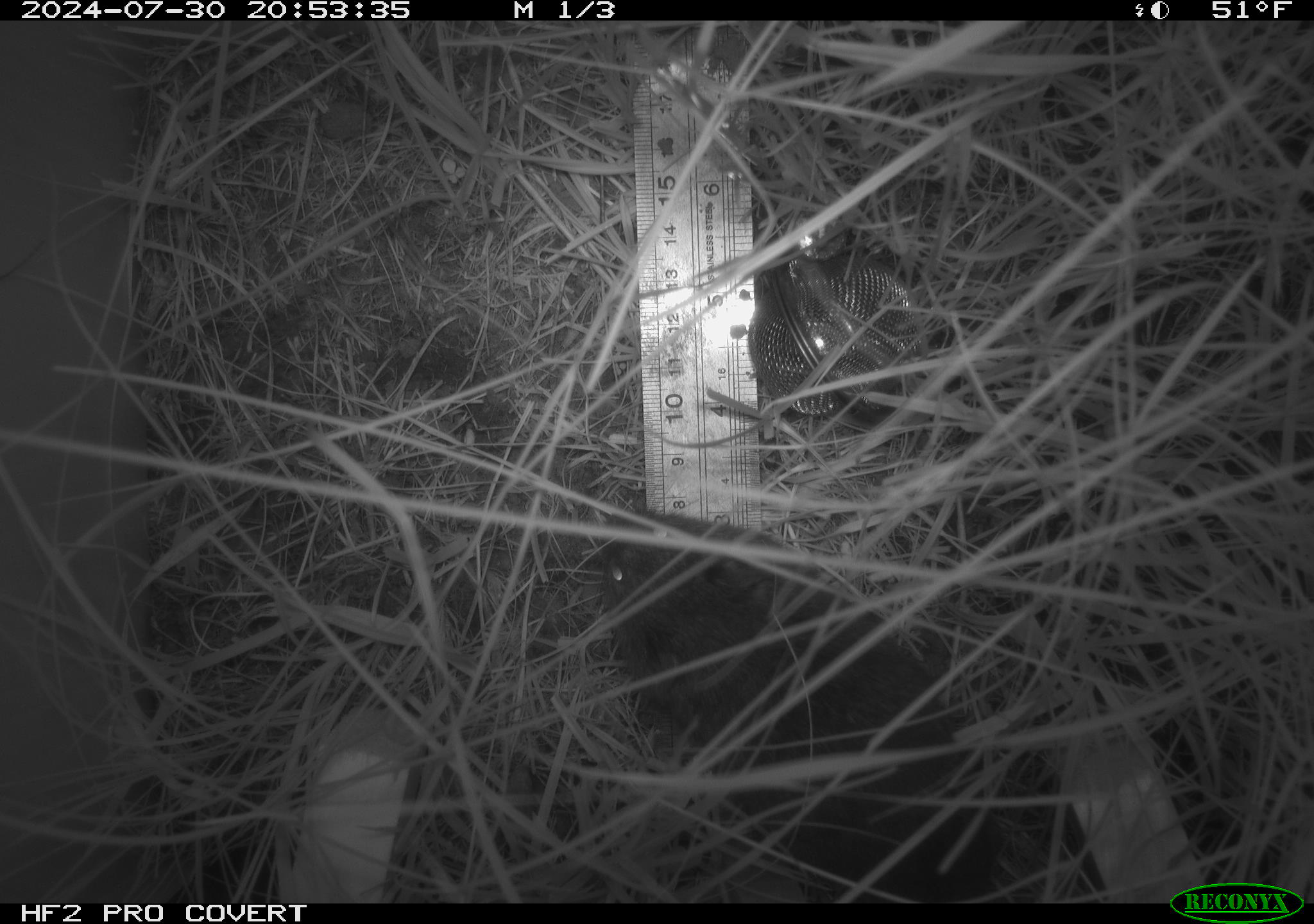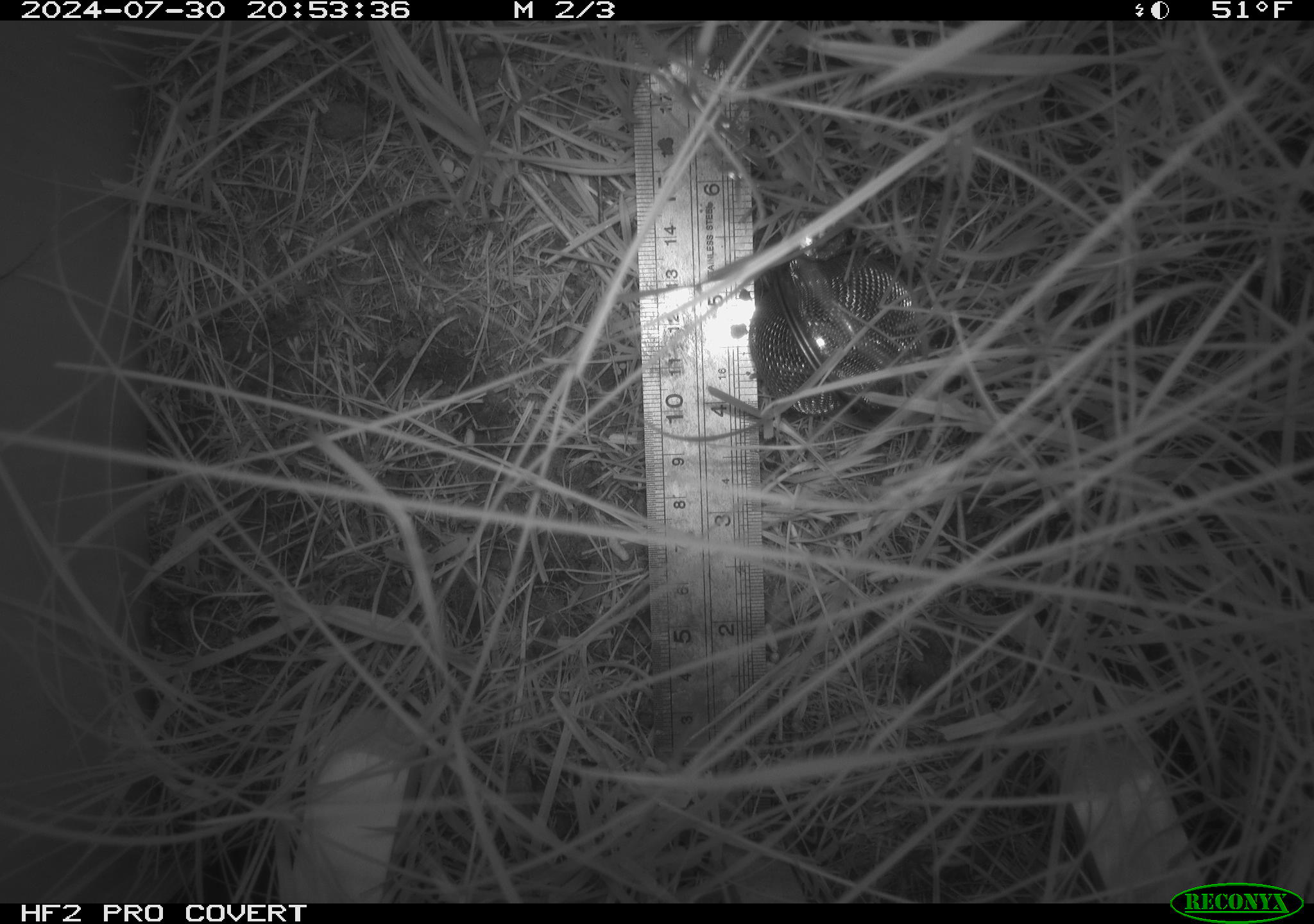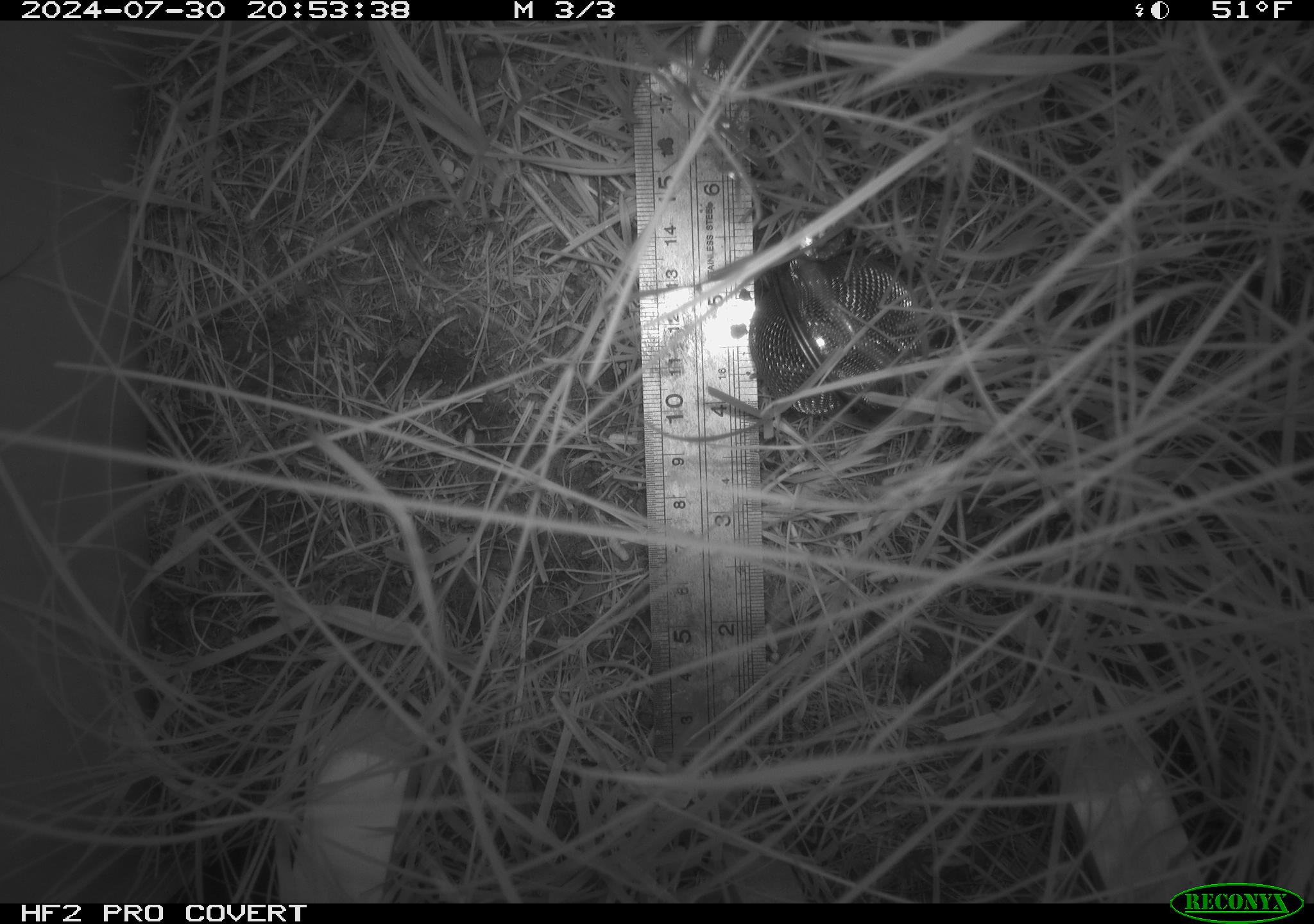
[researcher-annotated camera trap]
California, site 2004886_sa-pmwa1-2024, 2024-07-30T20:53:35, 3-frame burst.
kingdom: Animalia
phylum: Chordata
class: Mammalia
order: Rodentia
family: Cricetidae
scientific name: Arvicolinae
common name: voles, lemmings, and muskrats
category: arvicolinae subfamily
Arvicolinae subfamily (voles, lemmings, and muskrats) (Arvicolinae).